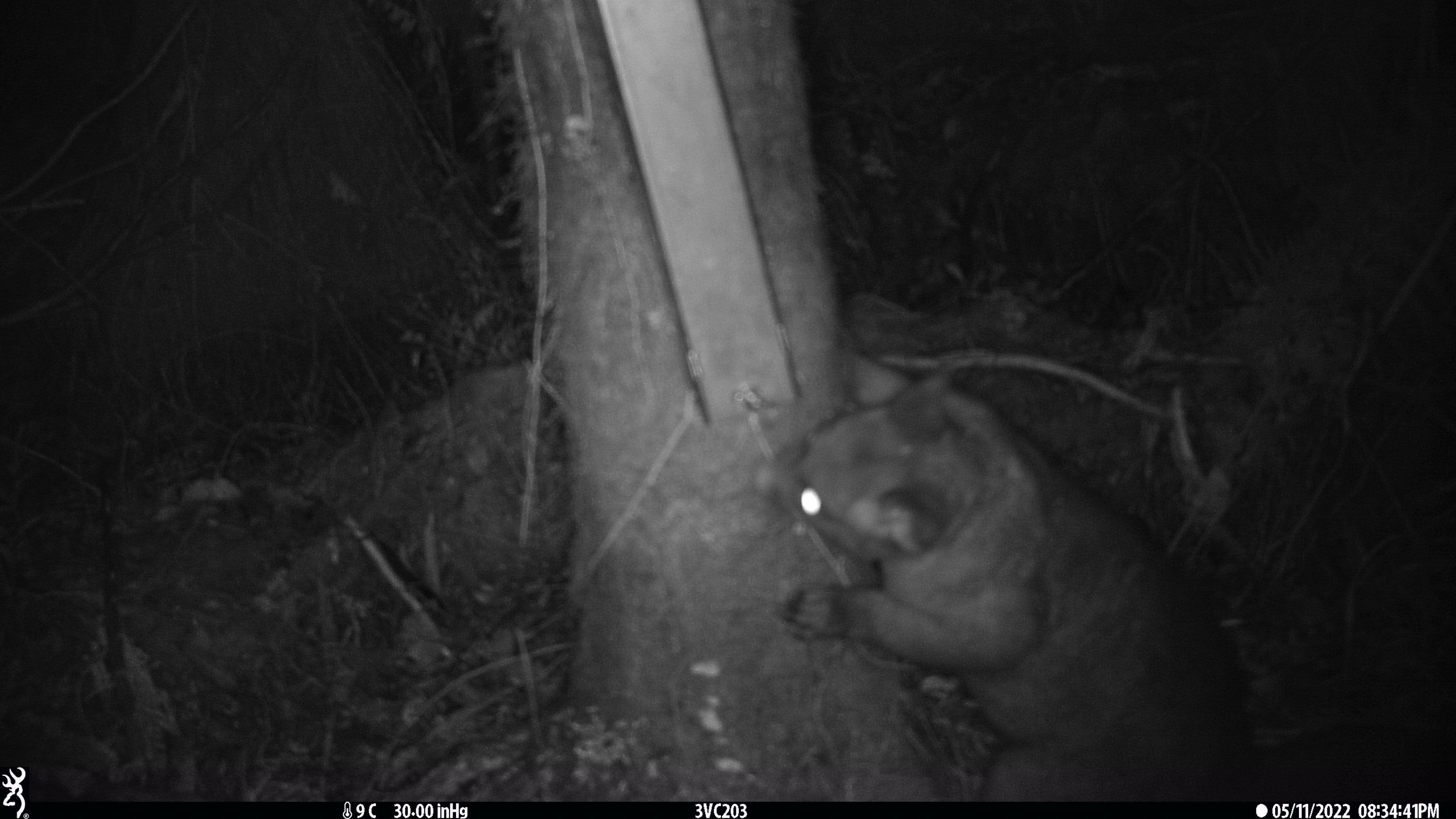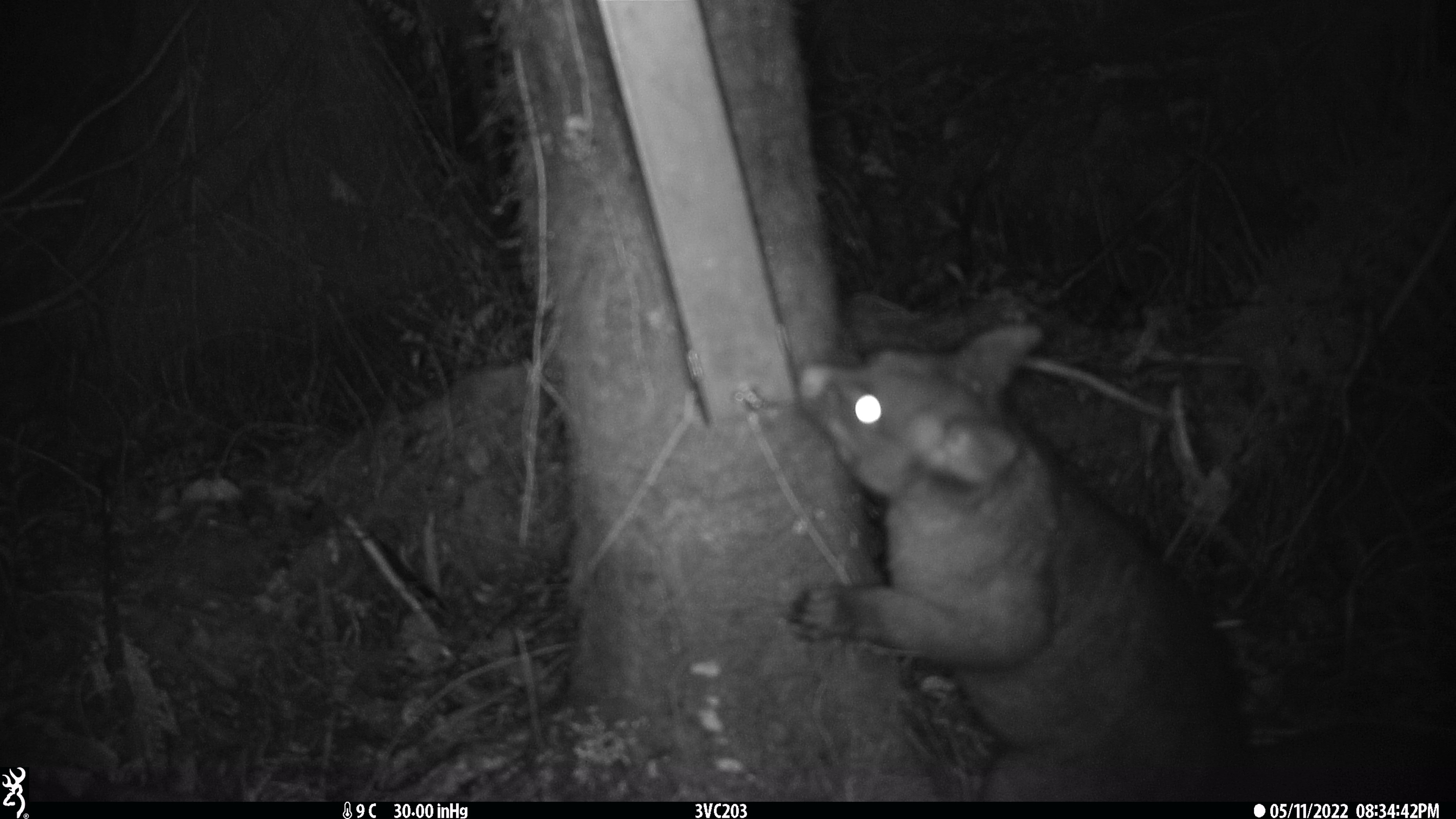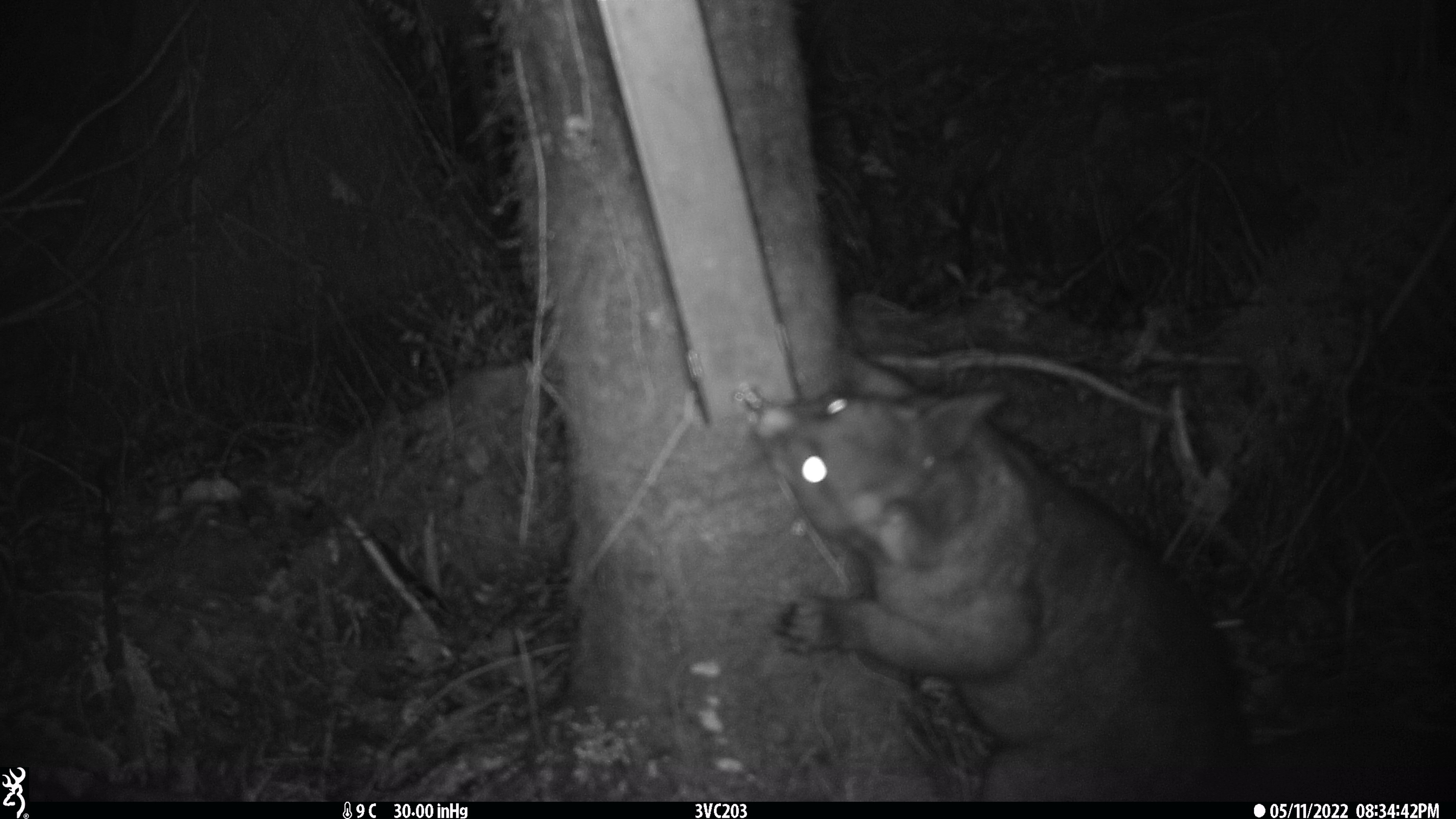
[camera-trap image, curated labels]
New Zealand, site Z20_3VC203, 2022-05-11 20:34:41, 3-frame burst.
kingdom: Animalia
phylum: Chordata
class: Mammalia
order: Diprotodontia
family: Phalangeridae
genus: Trichosurus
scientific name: Trichosurus vulpecula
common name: common brushtail possum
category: possum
Possum (common brushtail possum) (Trichosurus vulpecula).